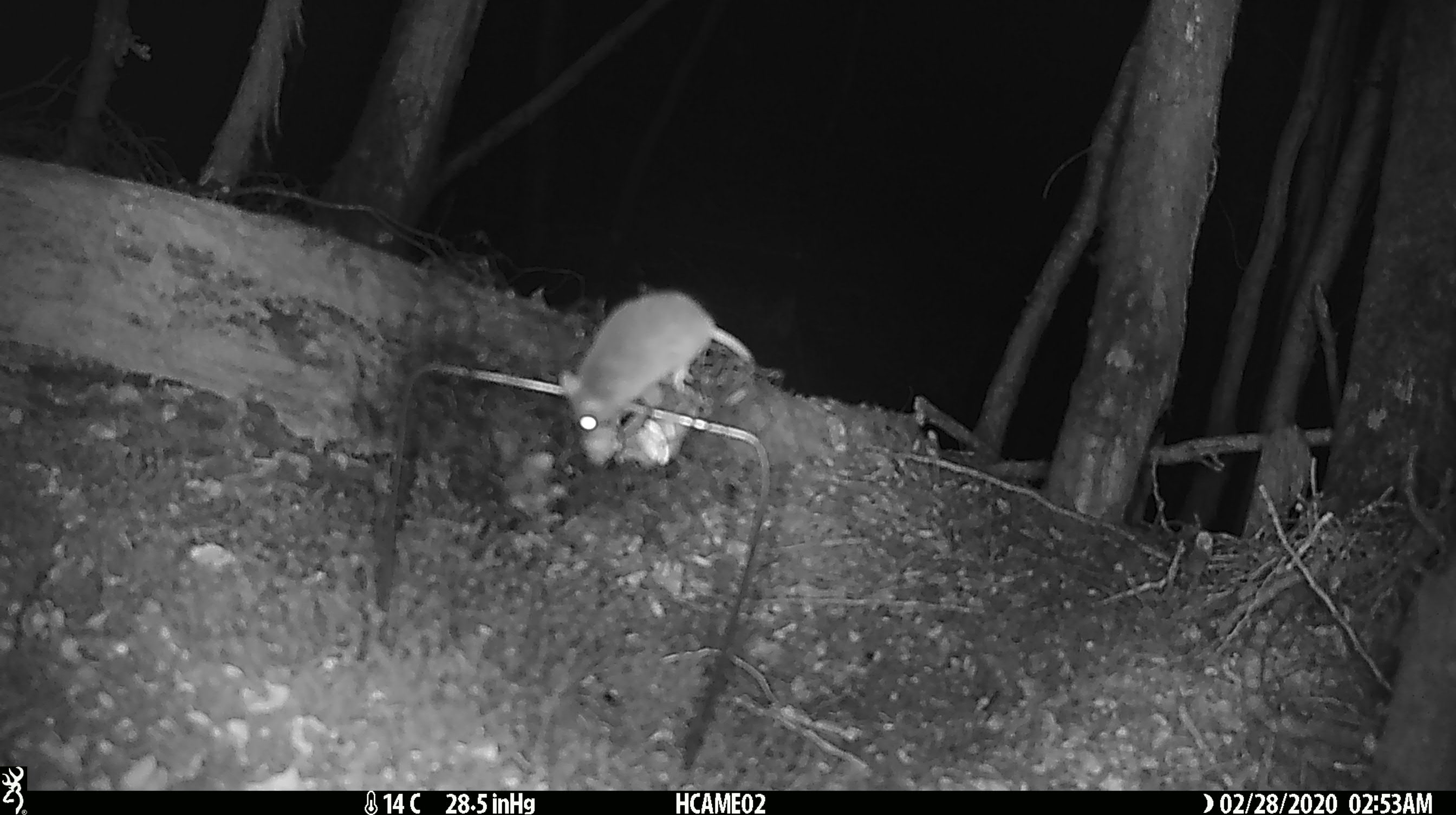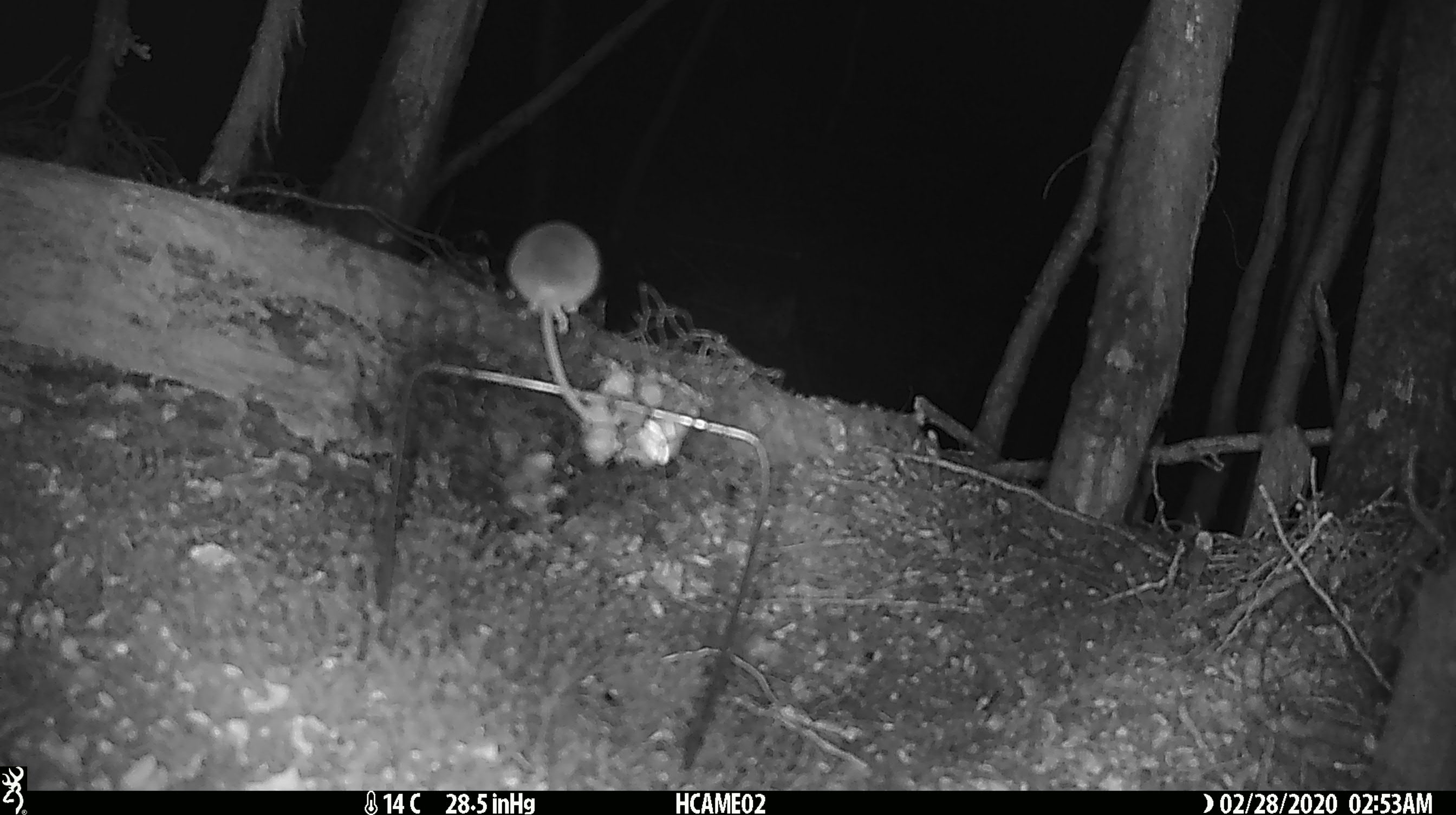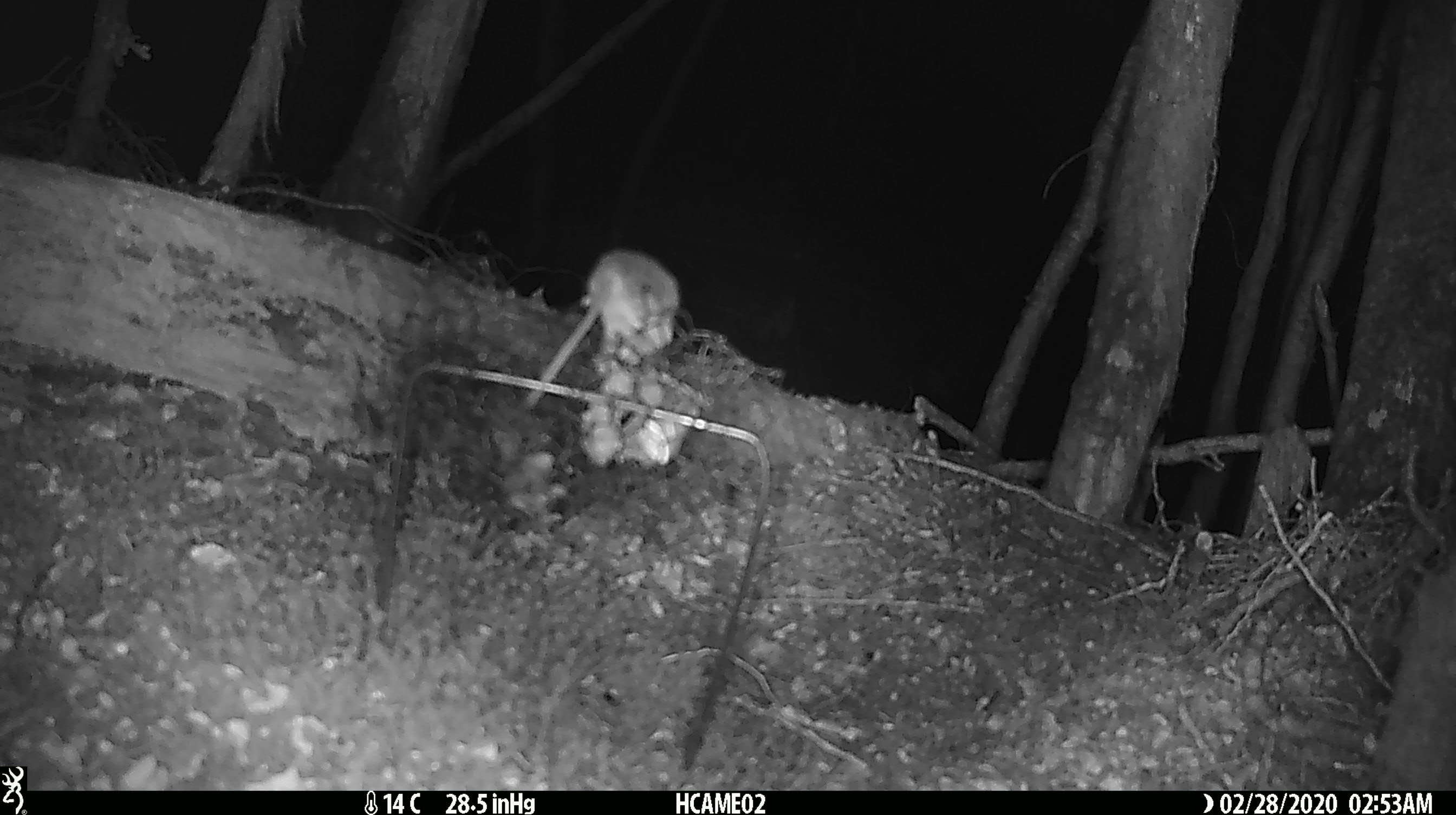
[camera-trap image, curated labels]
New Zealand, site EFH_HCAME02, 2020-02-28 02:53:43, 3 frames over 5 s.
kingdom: Animalia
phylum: Chordata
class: Mammalia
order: Rodentia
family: Muridae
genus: Mus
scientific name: Mus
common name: mouse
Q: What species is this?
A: Mouse (Mus).